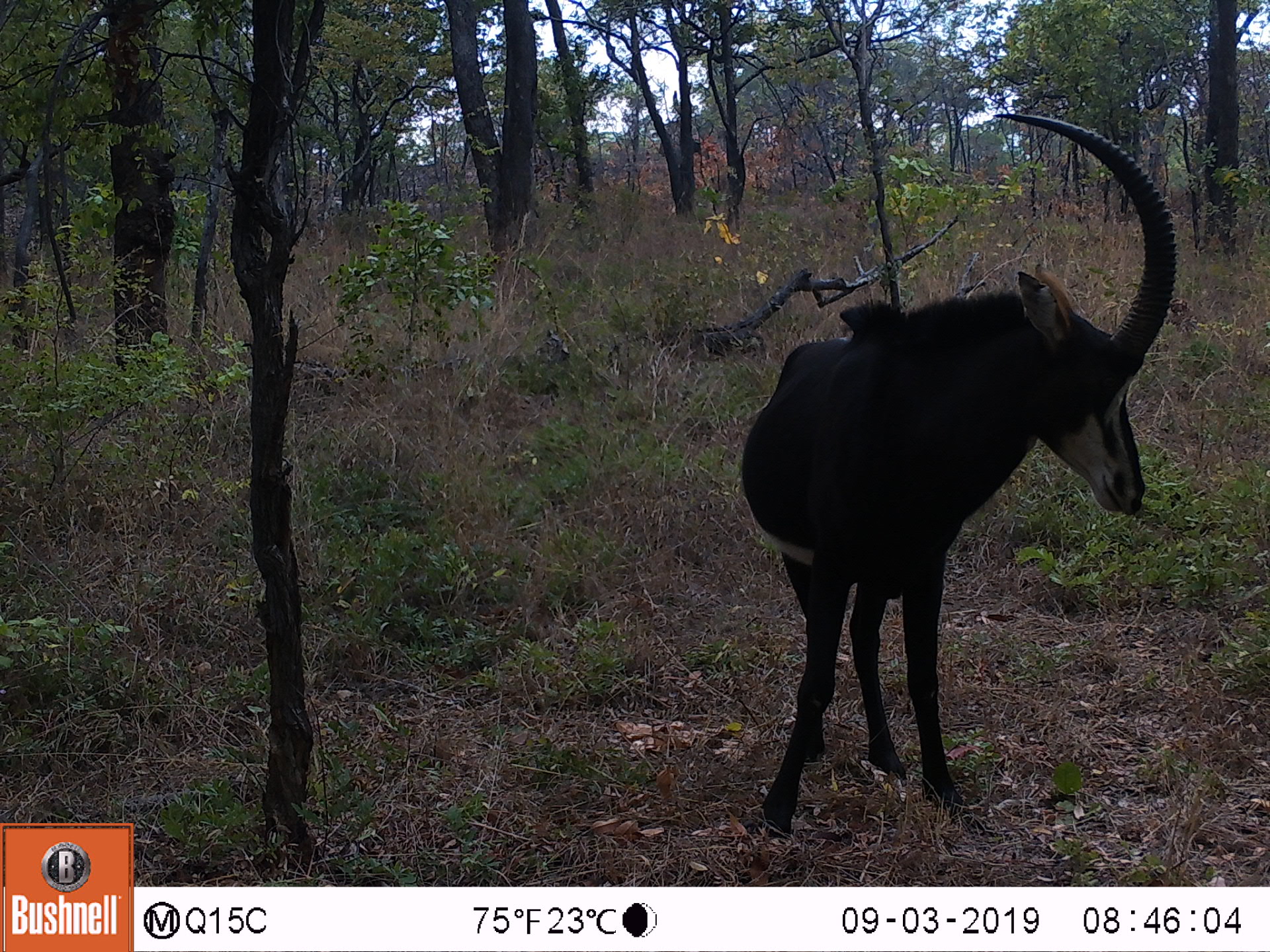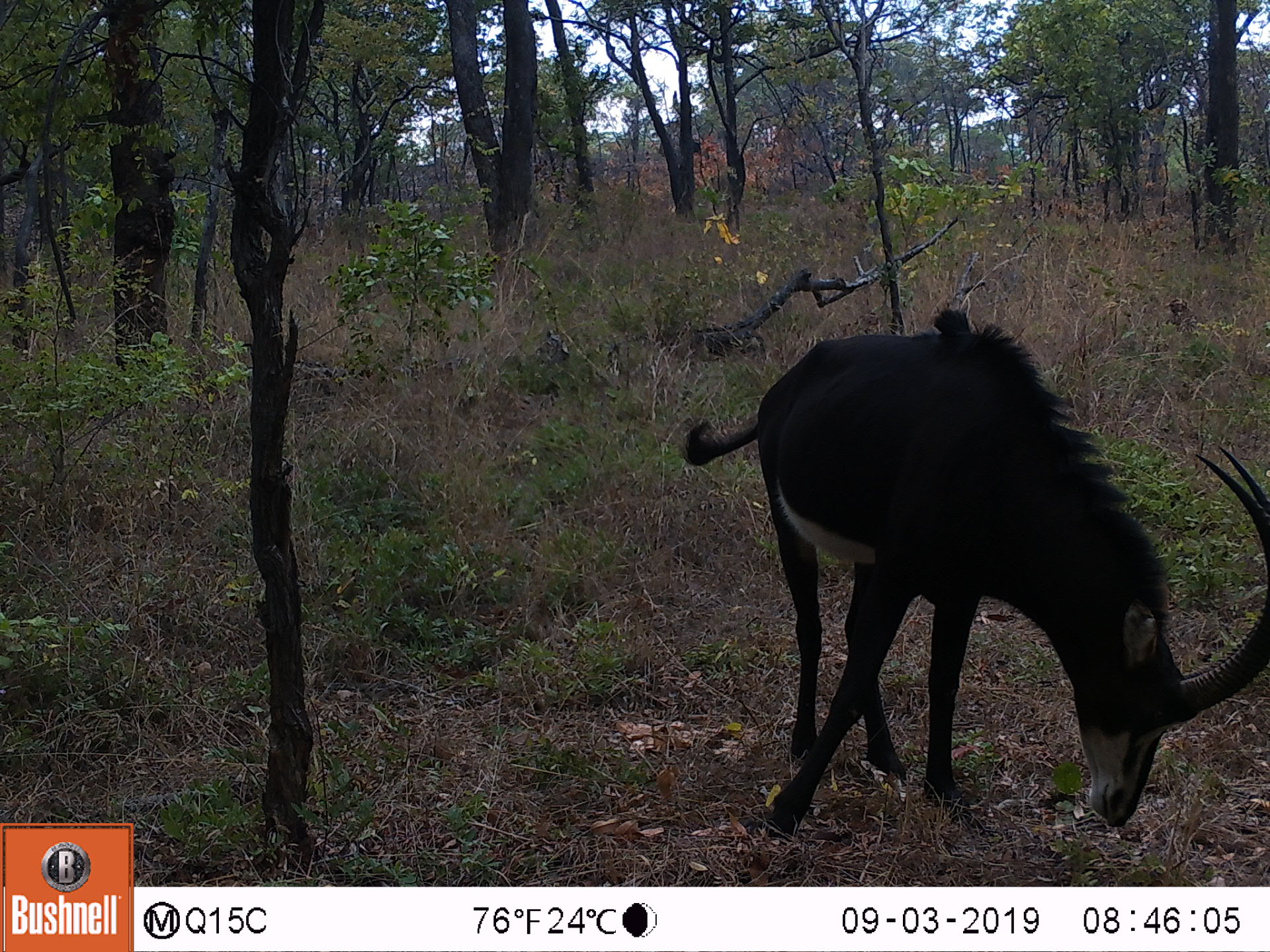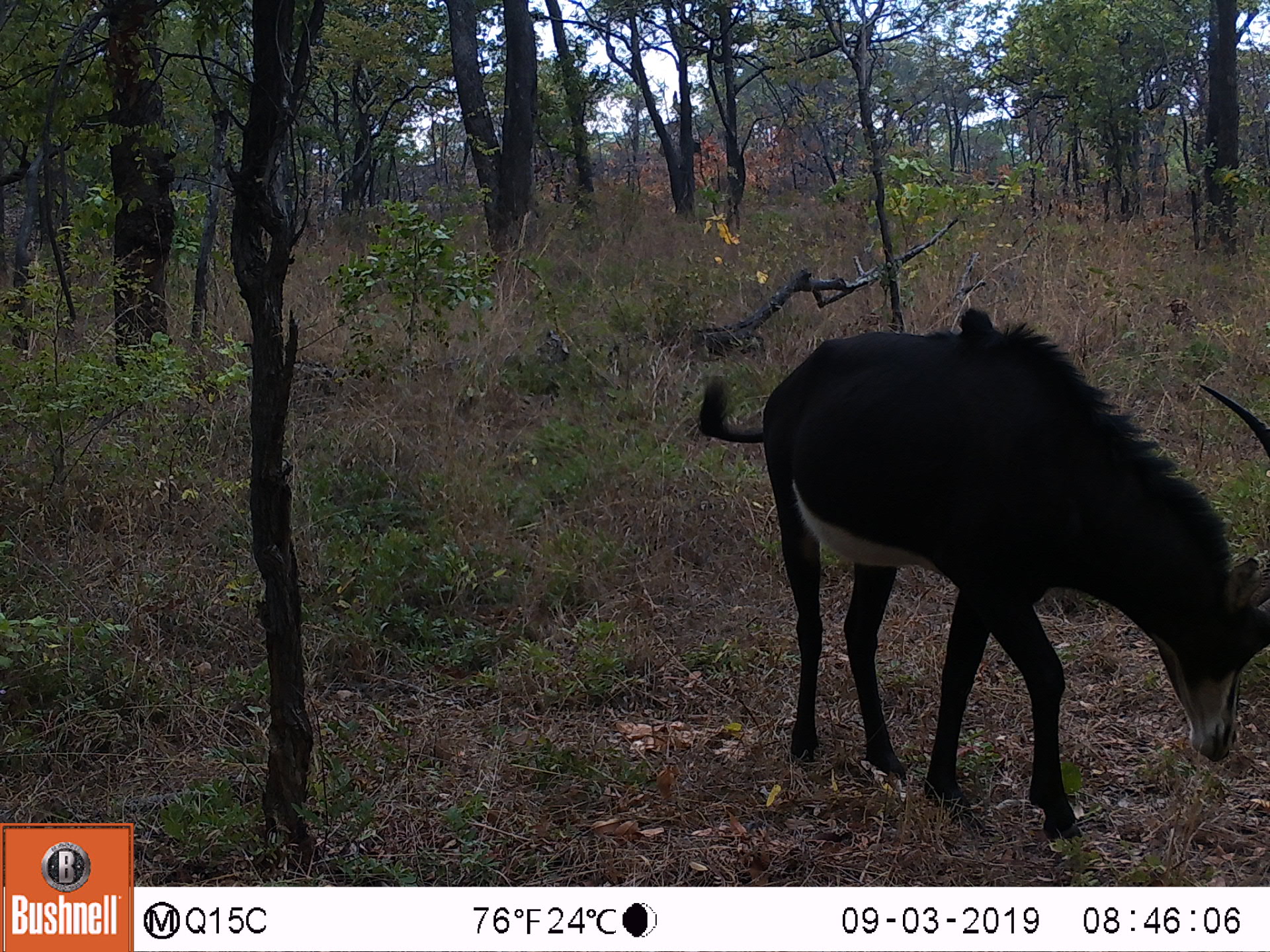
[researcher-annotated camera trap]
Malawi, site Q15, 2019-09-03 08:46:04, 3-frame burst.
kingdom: Animalia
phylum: Chordata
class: Mammalia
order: Artiodactyla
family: Bovidae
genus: Hippotragus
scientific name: Hippotragus niger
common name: sable antelope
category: sable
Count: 1.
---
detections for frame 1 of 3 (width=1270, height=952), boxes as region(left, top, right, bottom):
sable: region(738, 106, 1180, 843)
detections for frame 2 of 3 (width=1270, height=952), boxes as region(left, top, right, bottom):
sable: region(683, 314, 1268, 860)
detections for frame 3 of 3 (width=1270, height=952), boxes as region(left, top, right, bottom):
sable: region(685, 308, 1265, 841)